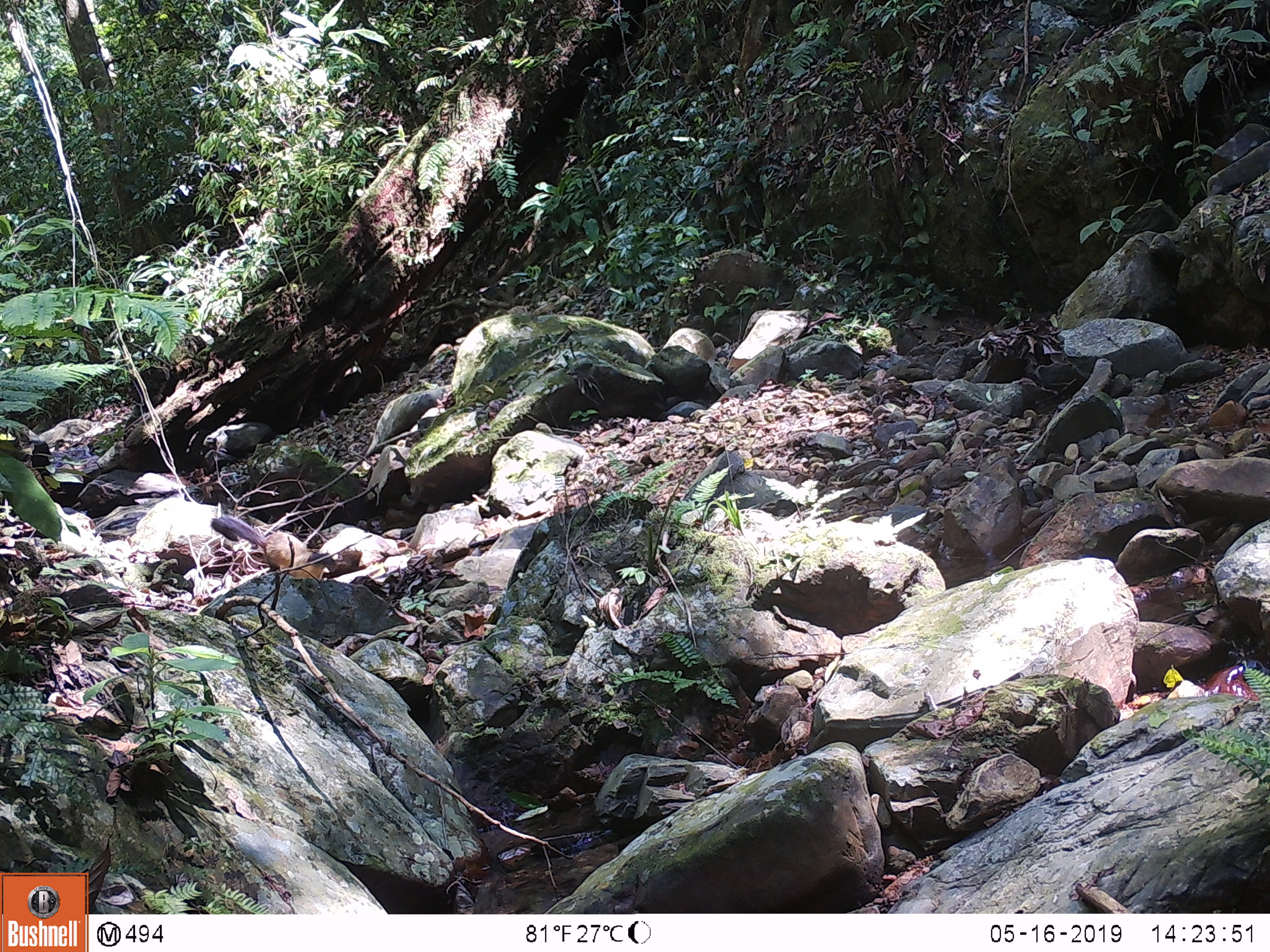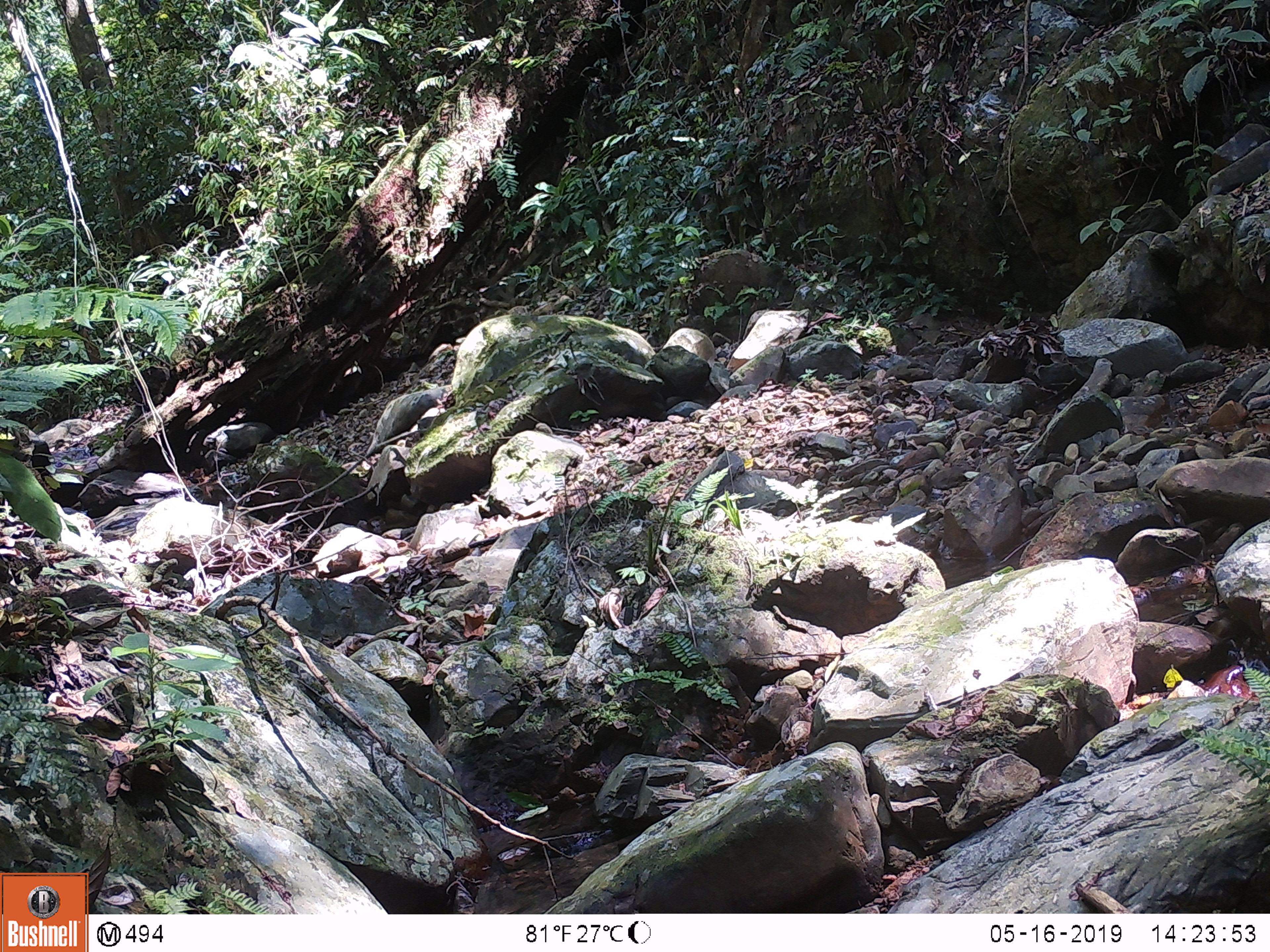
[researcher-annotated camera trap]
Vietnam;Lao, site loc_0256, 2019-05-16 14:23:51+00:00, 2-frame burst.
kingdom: Animalia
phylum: Chordata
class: Mammalia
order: Carnivora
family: Mustelidae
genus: Martes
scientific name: Martes flavigula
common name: yellow-throated marten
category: yellow throated marten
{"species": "yellow throated marten (yellow-throated marten) (Martes flavigula)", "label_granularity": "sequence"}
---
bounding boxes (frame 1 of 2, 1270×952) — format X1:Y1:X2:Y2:
yellow throated marten: 211:515:337:580